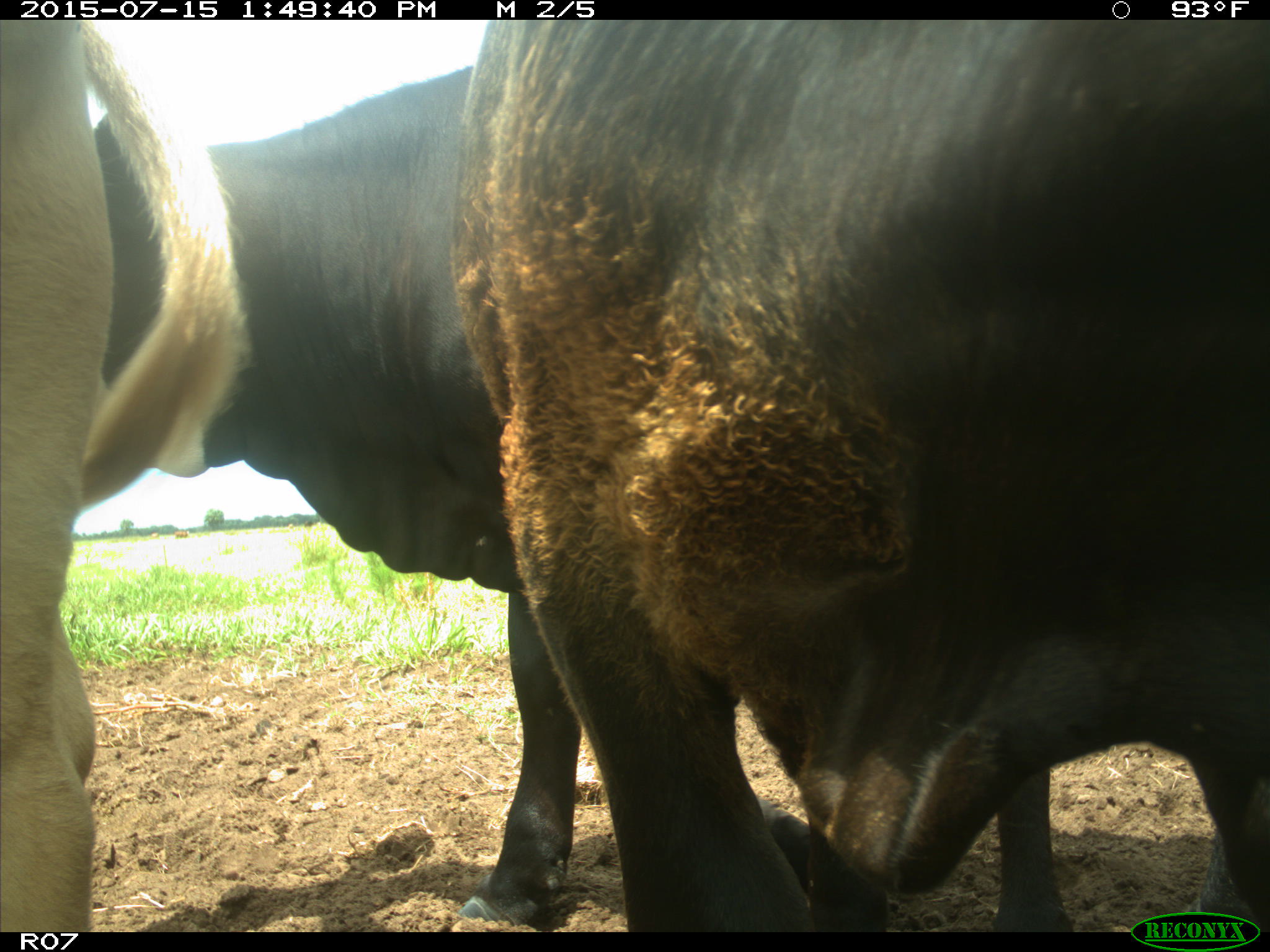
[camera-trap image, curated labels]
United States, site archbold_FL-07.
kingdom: Animalia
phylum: Chordata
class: Mammalia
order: Artiodactyla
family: Bovidae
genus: Bos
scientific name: Bos taurus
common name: domestic cow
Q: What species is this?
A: Bos taurus (domestic cow).